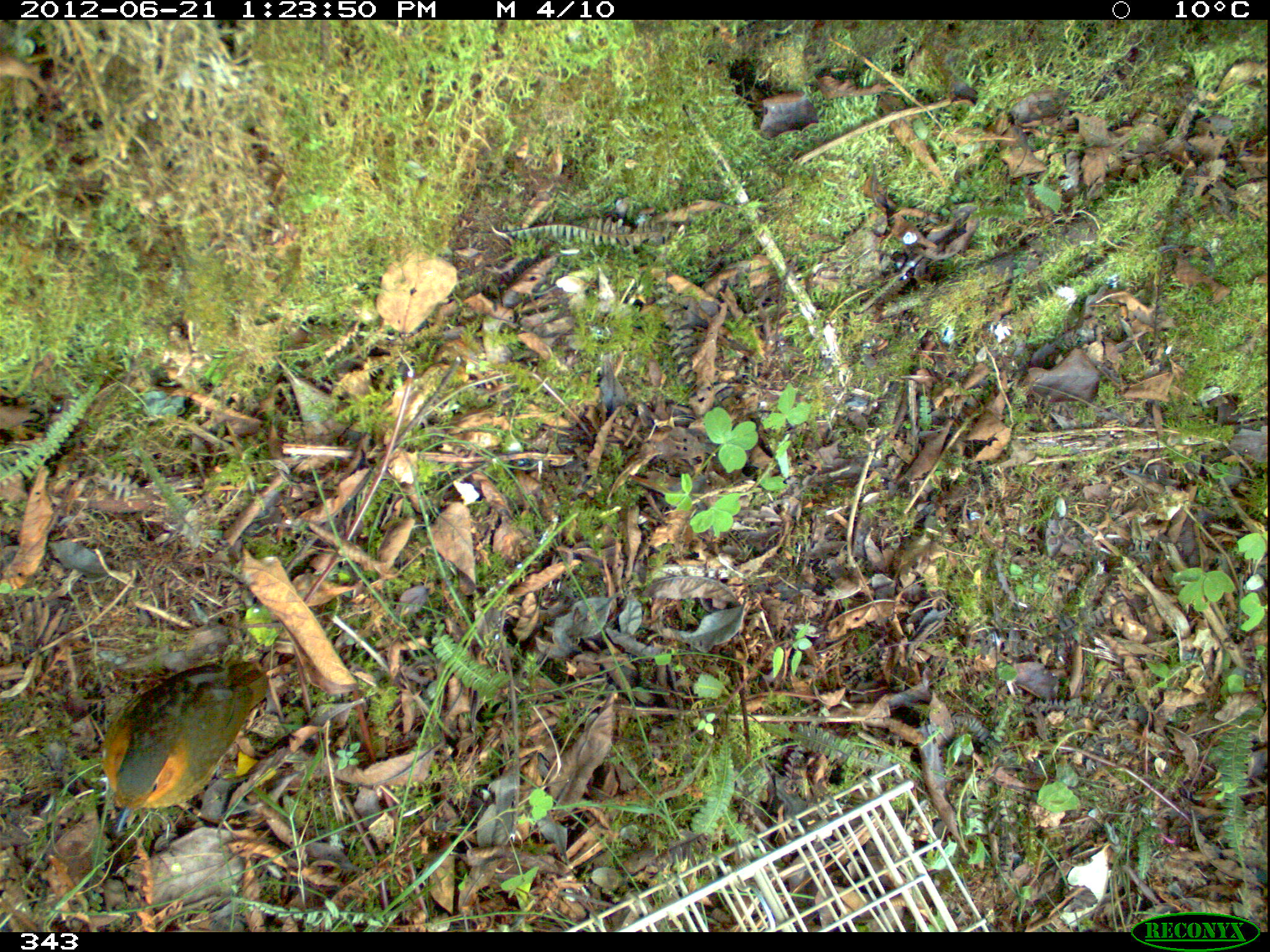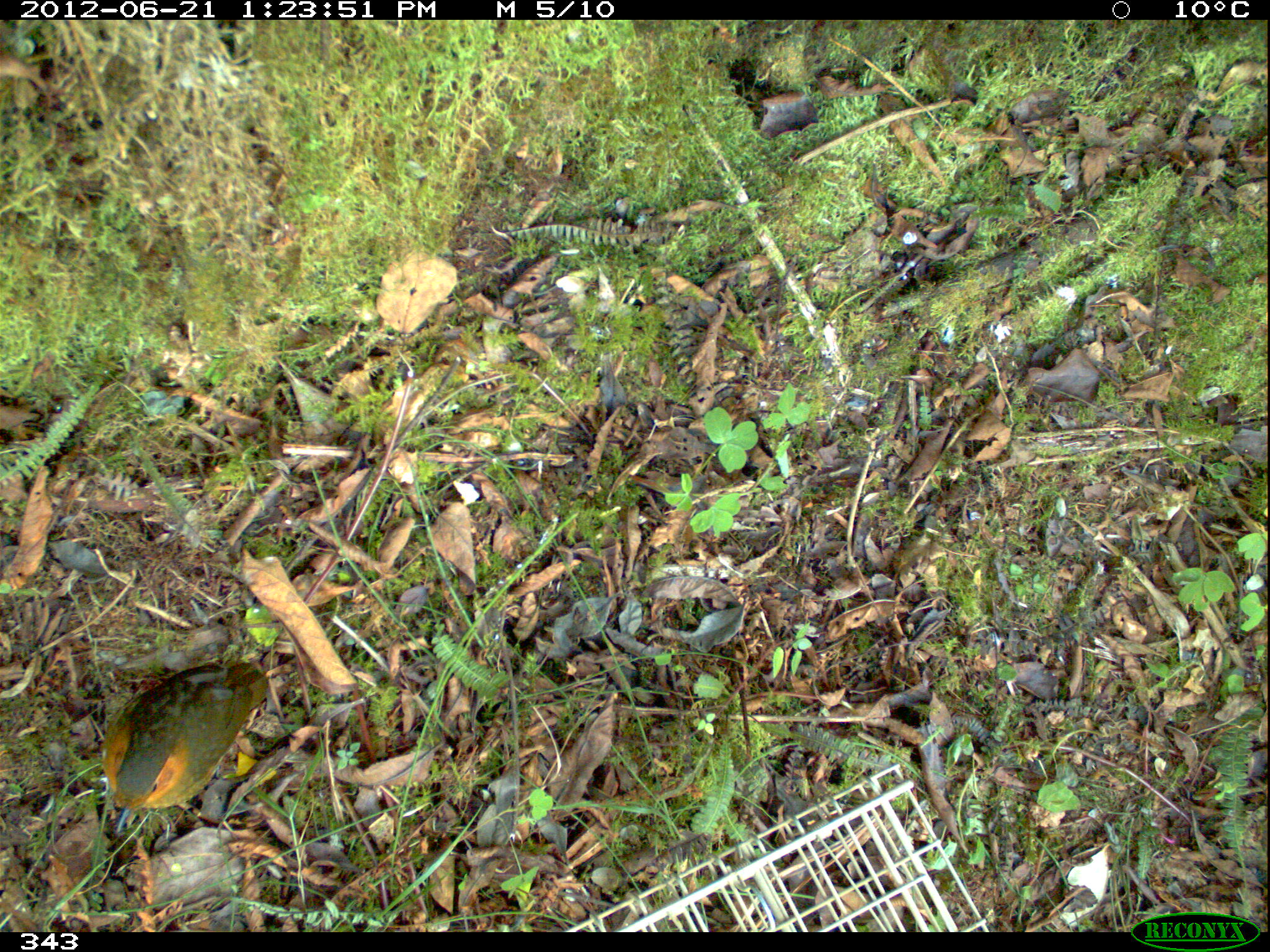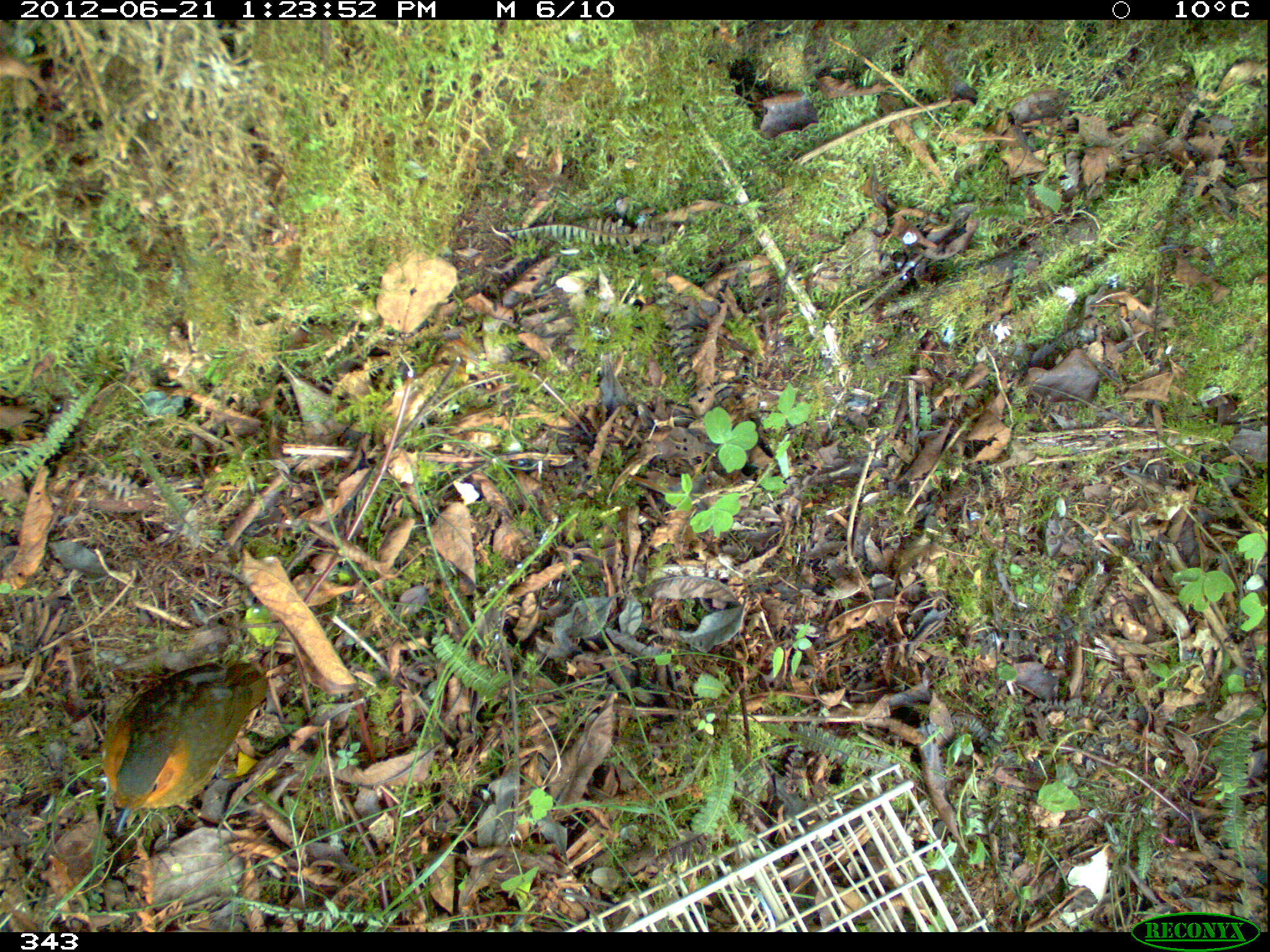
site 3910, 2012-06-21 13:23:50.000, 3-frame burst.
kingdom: Animalia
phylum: Chordata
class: Aves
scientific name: Aves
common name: bird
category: unknown bird